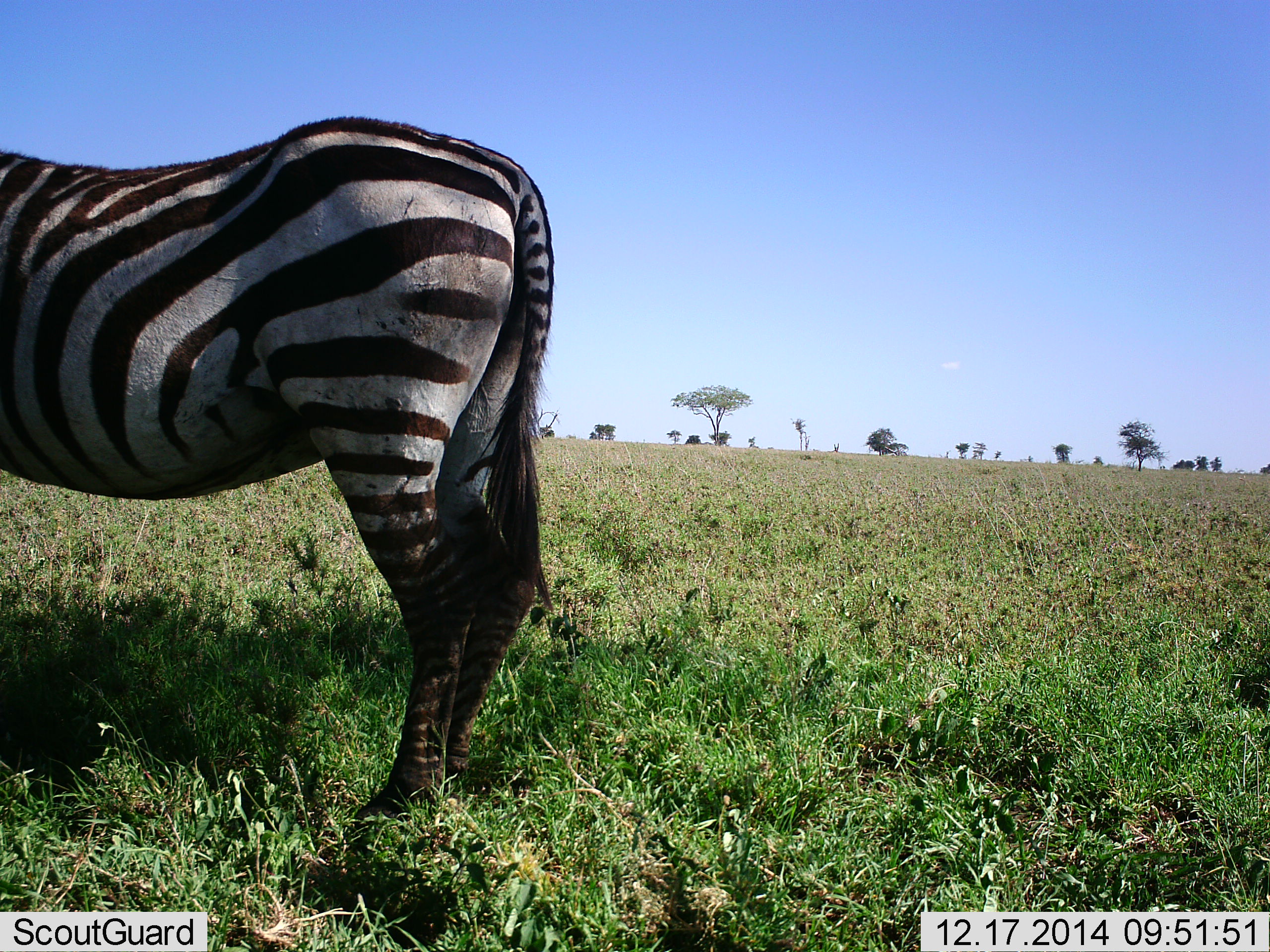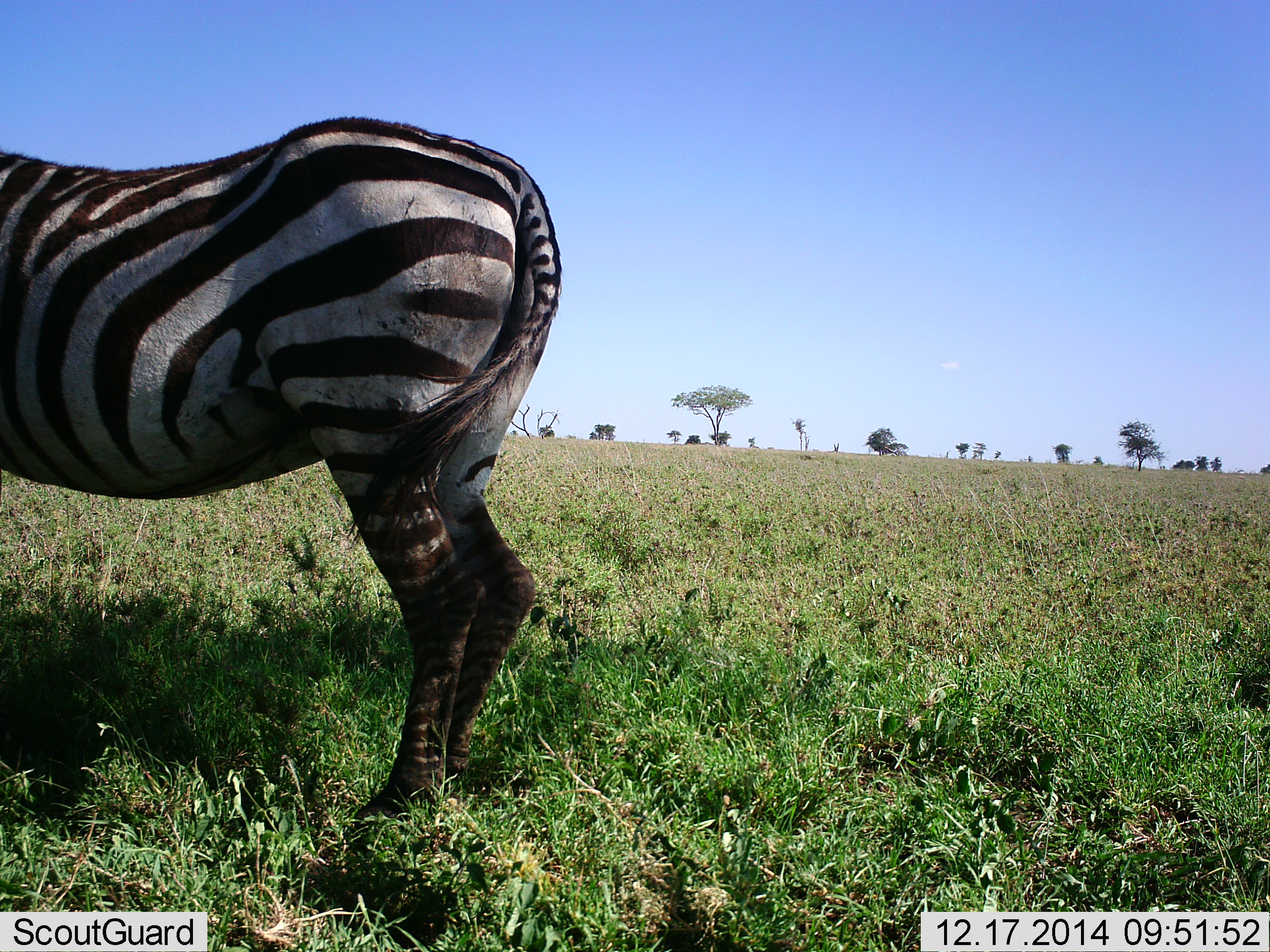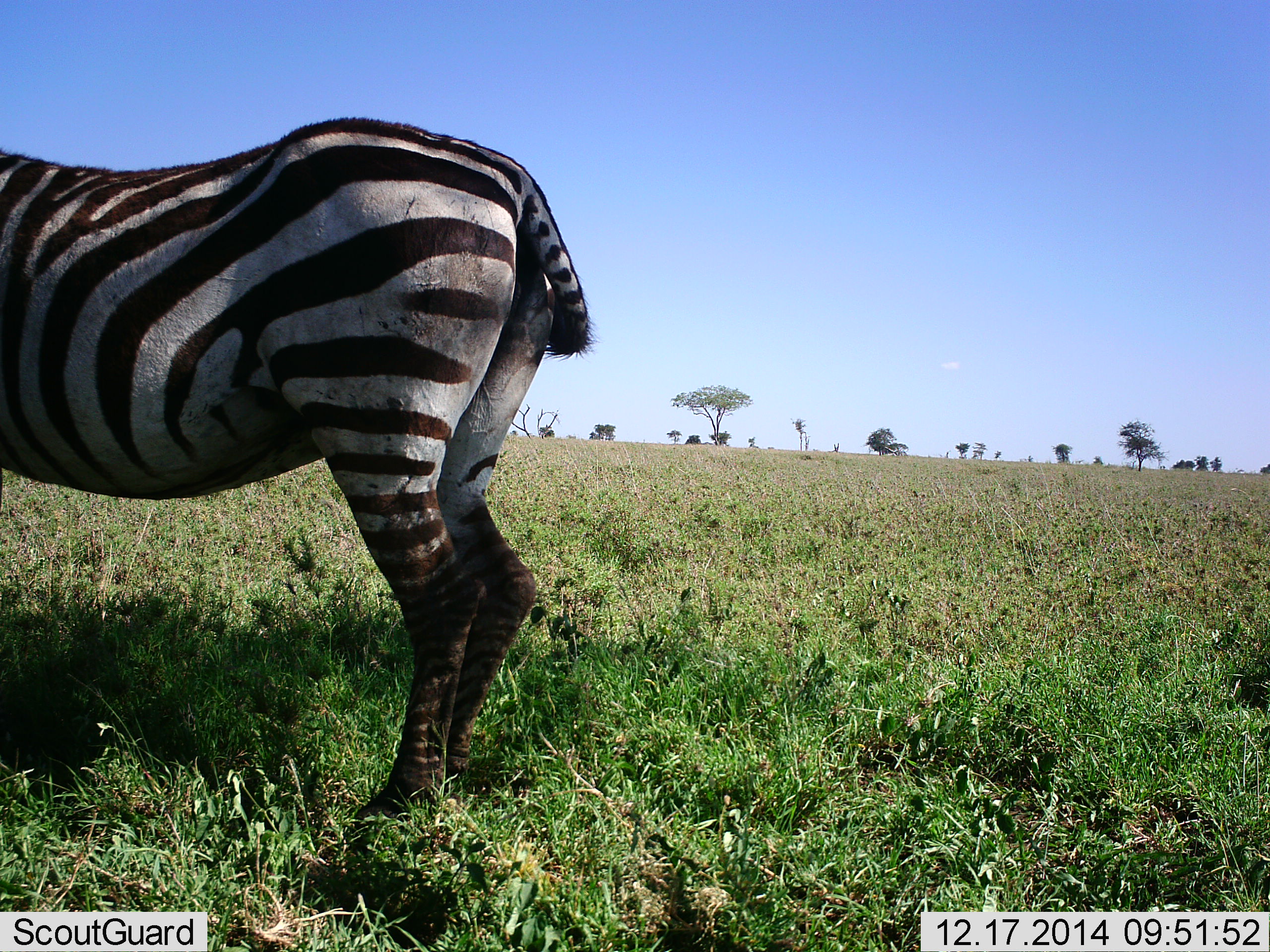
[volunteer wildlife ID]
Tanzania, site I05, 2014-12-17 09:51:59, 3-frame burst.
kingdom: Animalia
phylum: Chordata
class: Mammalia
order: Perissodactyla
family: Equidae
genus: Equus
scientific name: Equus quagga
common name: plains zebra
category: zebra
Zebra (plains zebra) (Equus quagga), count 1. Behavior (volunteer vote fractions): standing 100%, resting 0%, moving 0%, interacting 0%. Young present (vote fraction): 0%. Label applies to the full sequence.